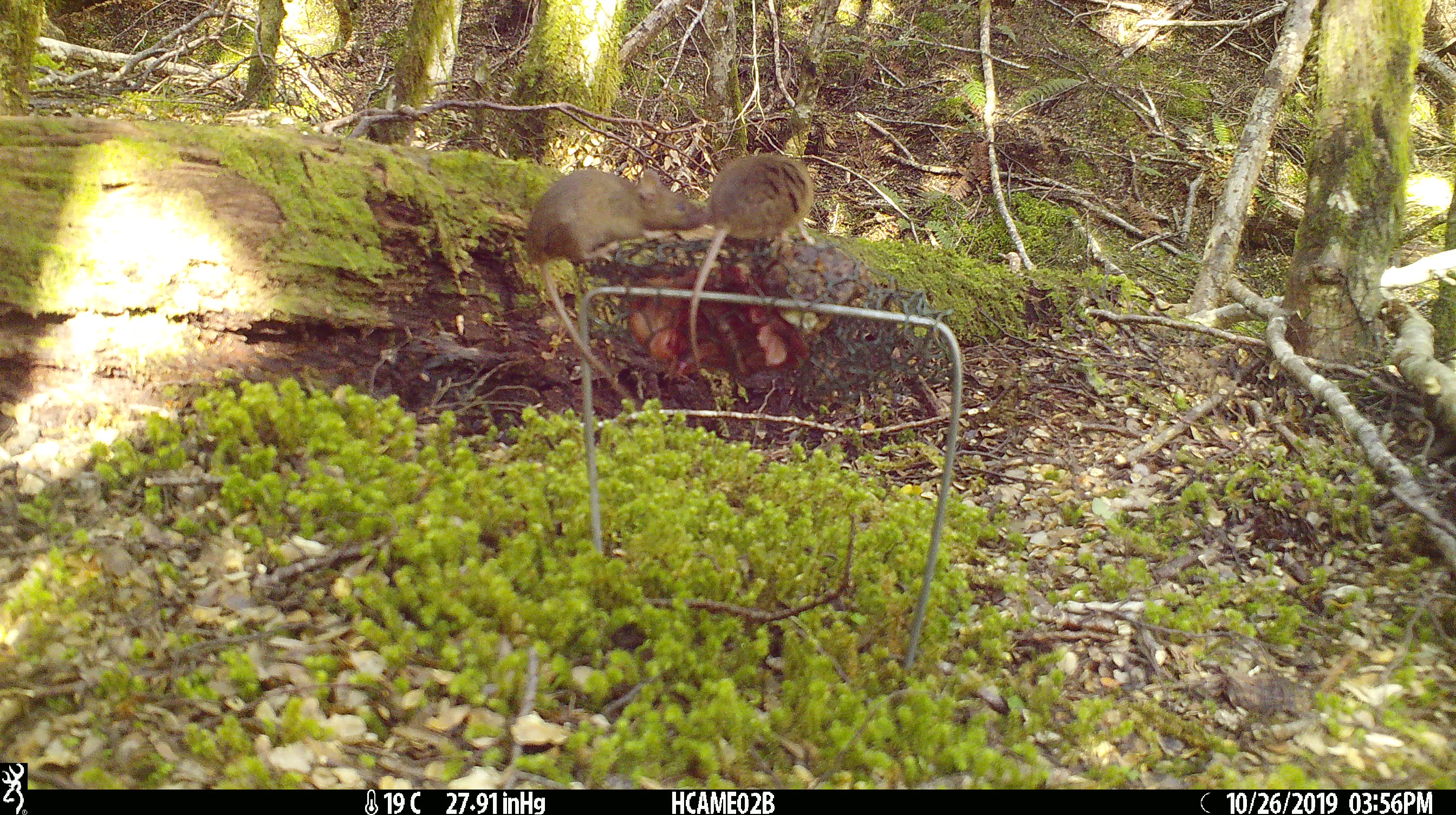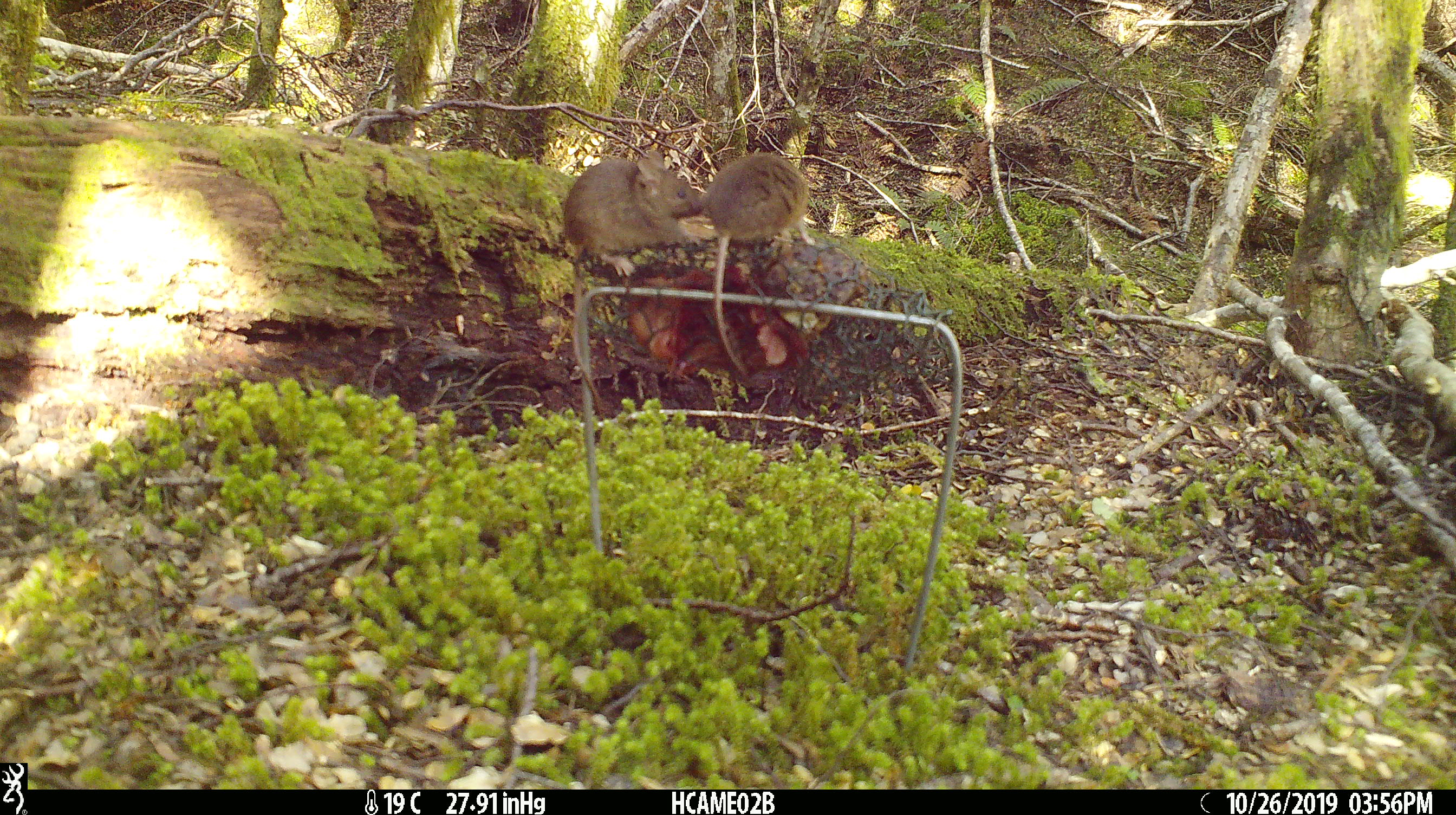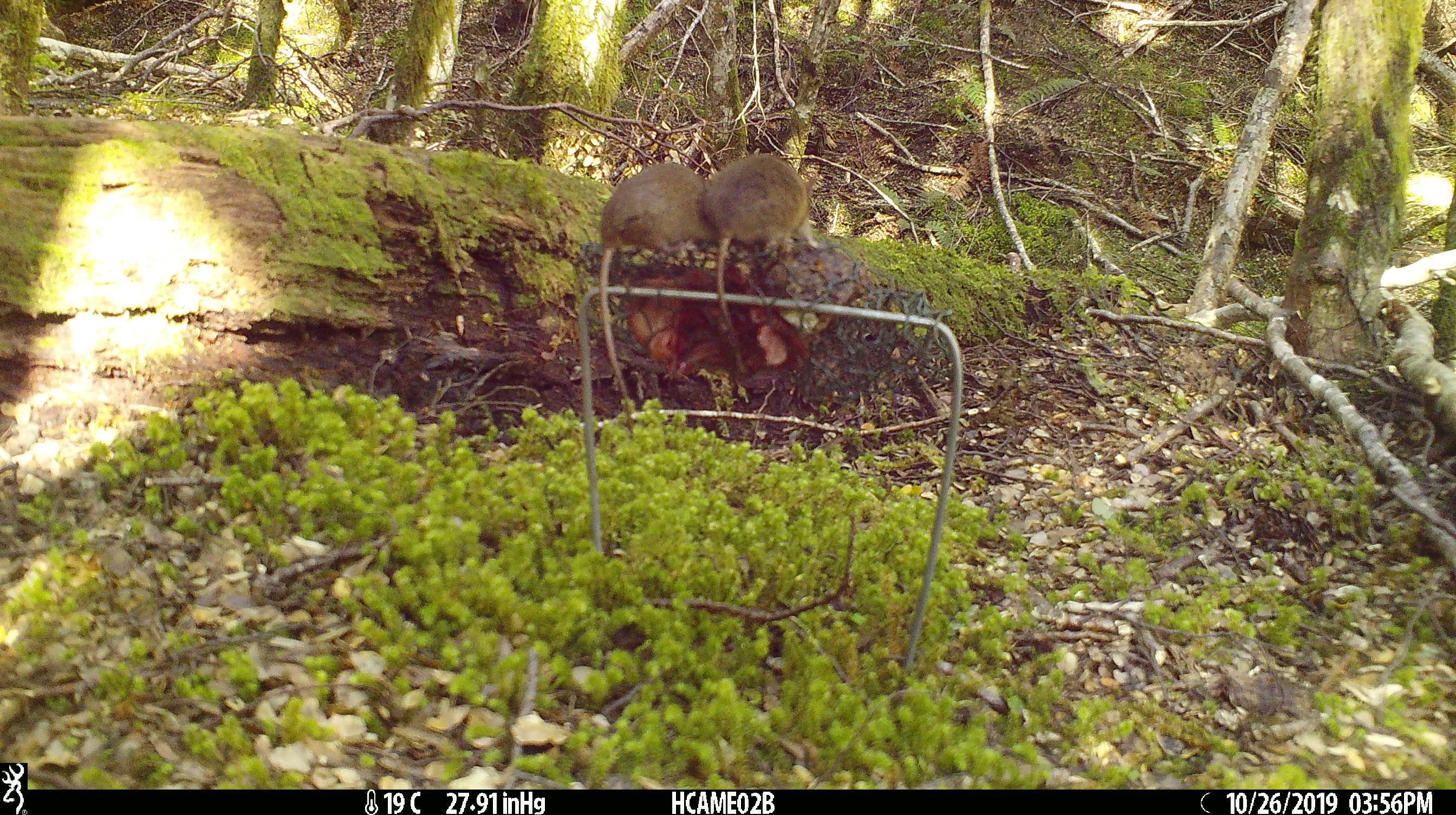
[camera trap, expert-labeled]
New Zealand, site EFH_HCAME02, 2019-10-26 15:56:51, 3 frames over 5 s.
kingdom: Animalia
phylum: Chordata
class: Mammalia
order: Rodentia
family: Muridae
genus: Mus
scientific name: Mus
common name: mouse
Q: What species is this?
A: Mouse (Mus).